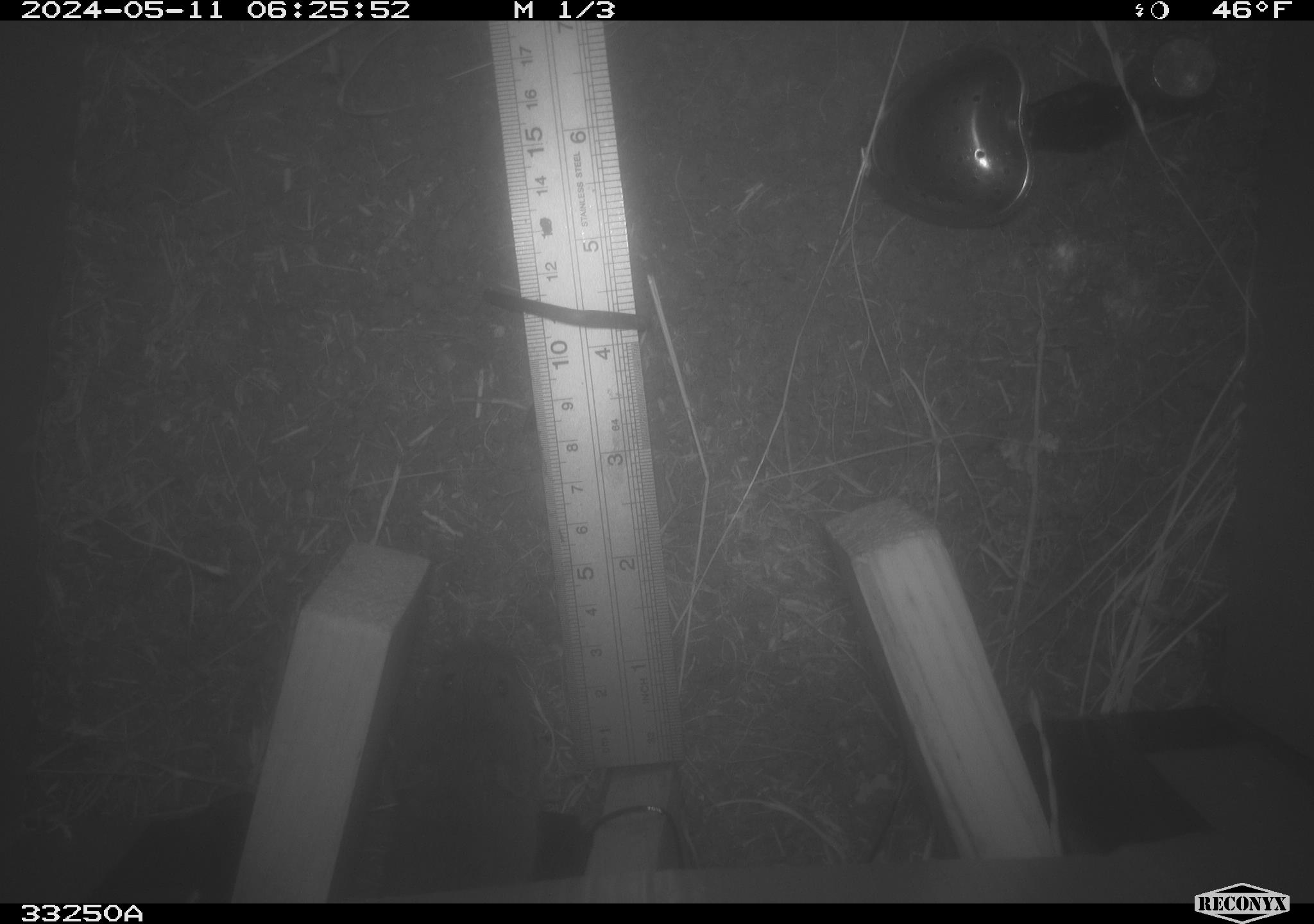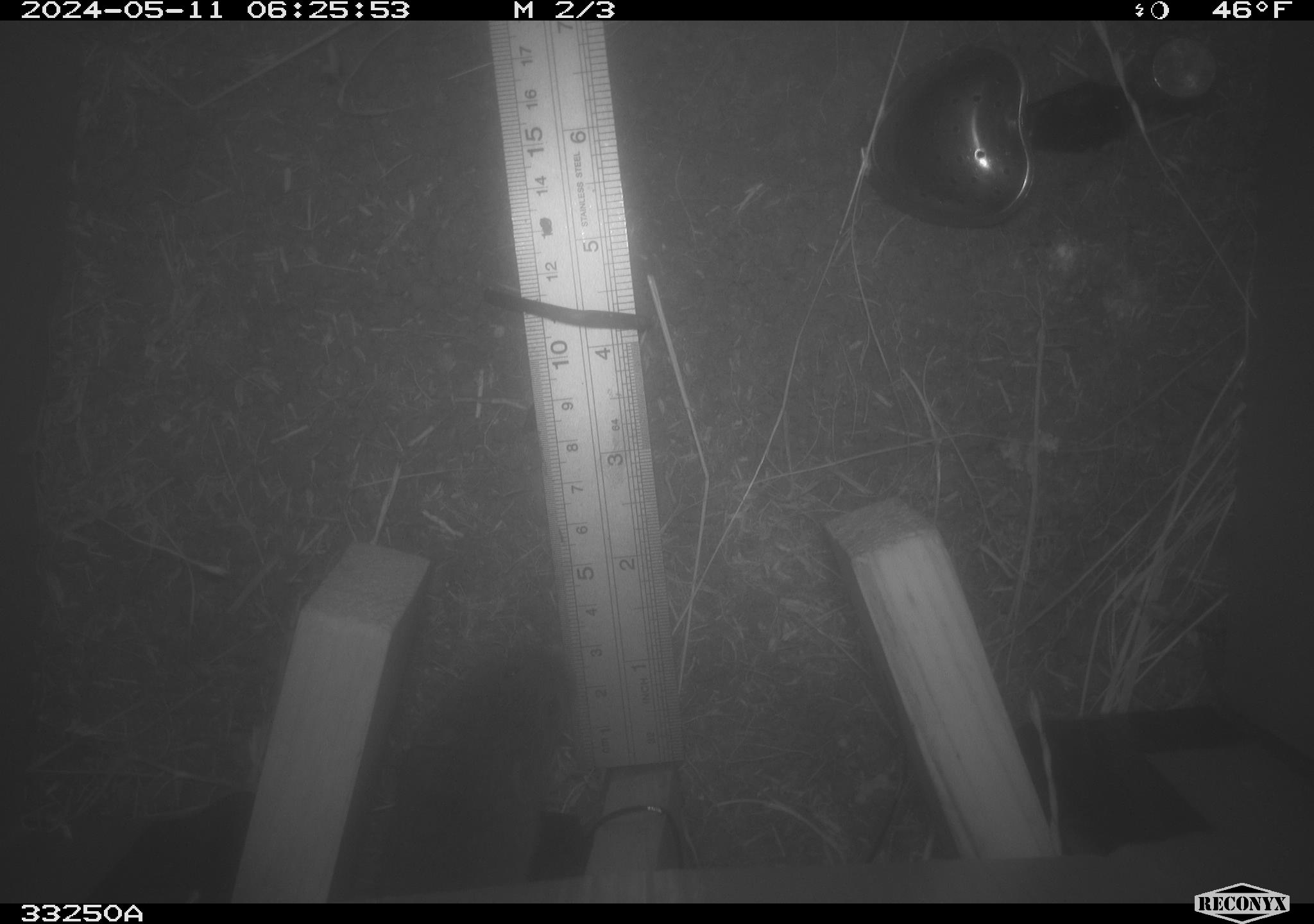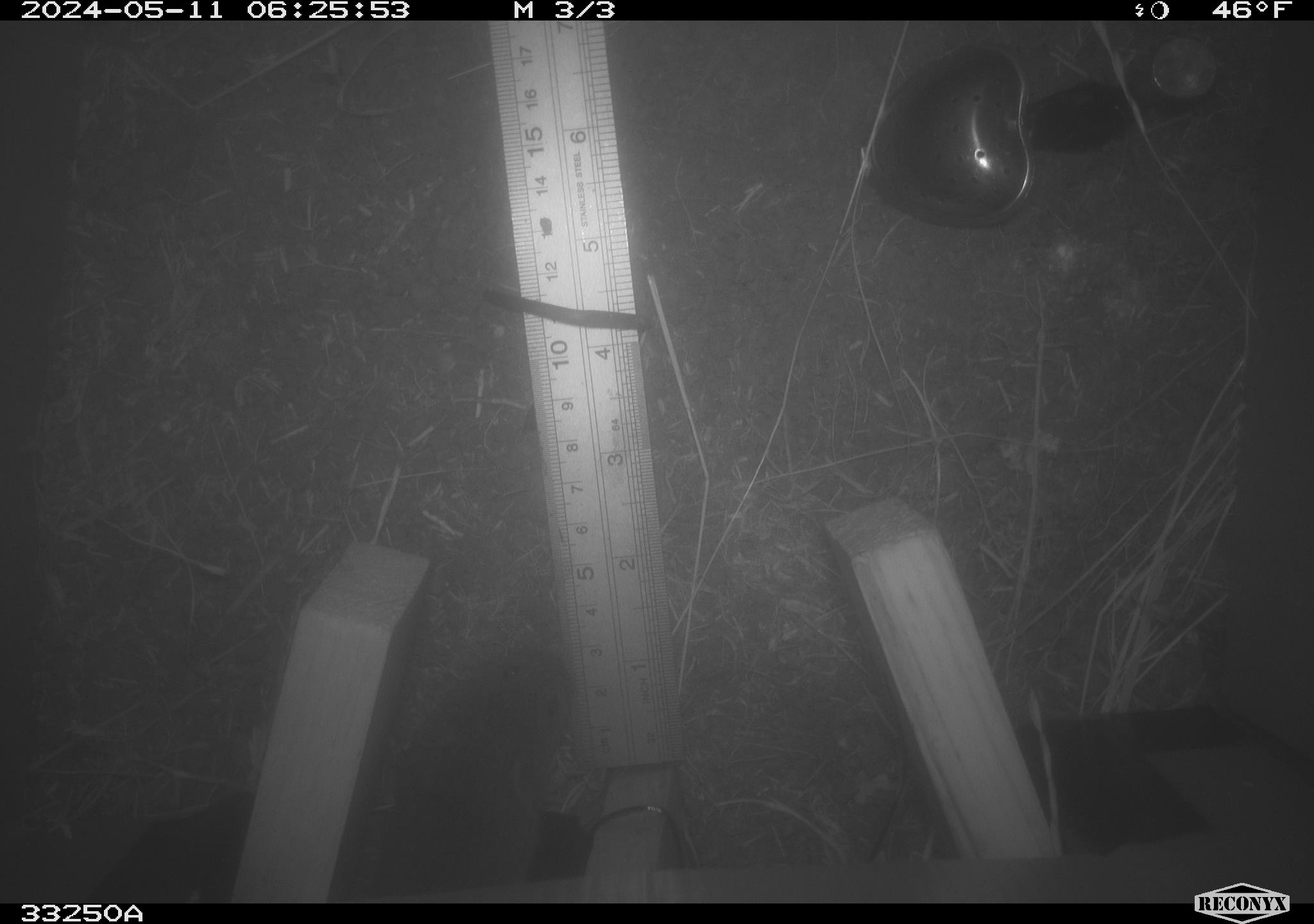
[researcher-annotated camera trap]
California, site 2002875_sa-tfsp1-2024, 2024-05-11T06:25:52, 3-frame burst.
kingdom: Animalia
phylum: Chordata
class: Mammalia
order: Rodentia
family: Cricetidae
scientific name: Arvicolinae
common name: voles, lemmings, and muskrats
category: arvicolinae subfamily